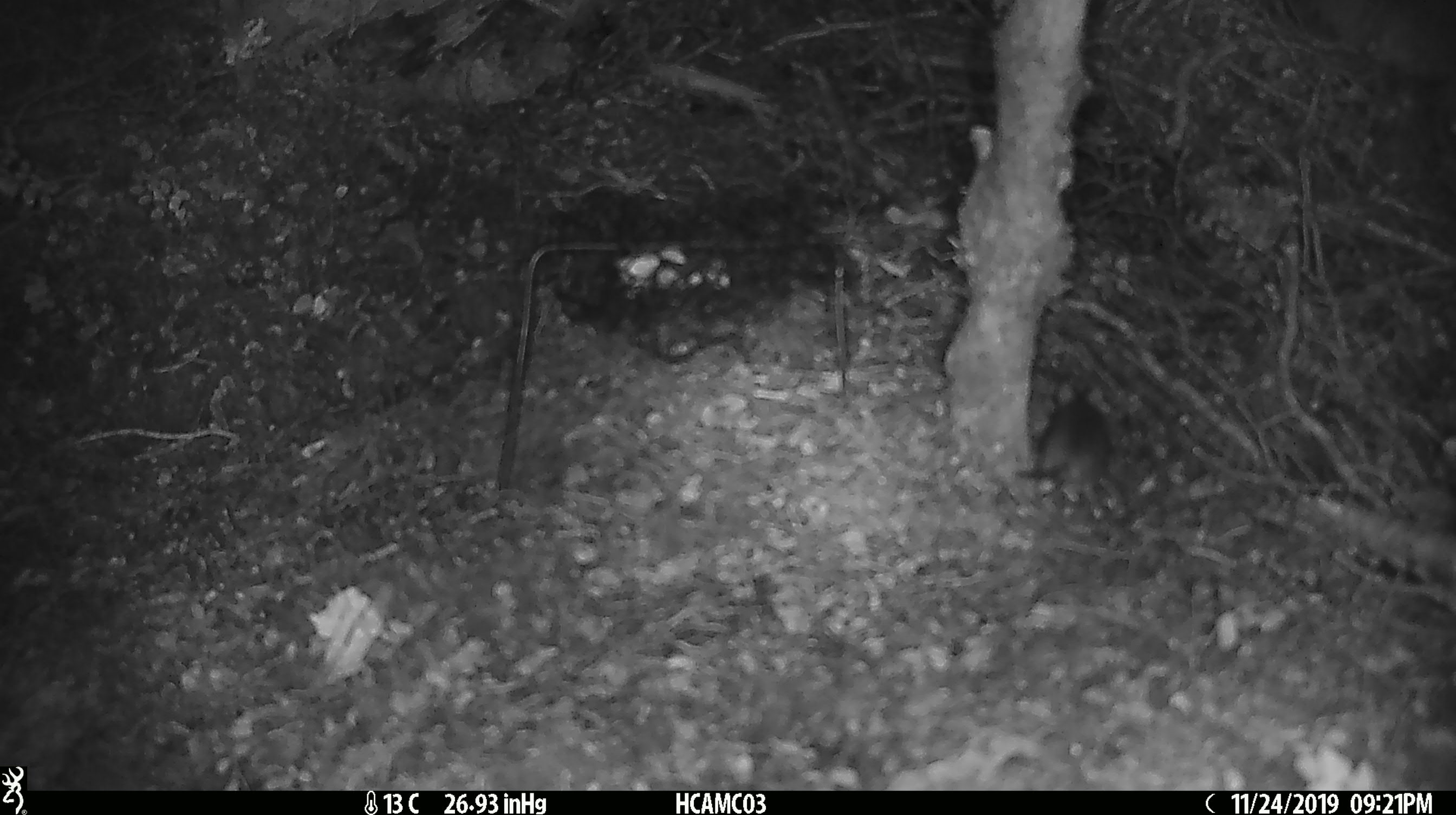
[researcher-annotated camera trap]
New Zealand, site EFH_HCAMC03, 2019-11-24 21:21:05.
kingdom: Animalia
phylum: Chordata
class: Mammalia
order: Rodentia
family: Muridae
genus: Mus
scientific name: Mus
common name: mouse